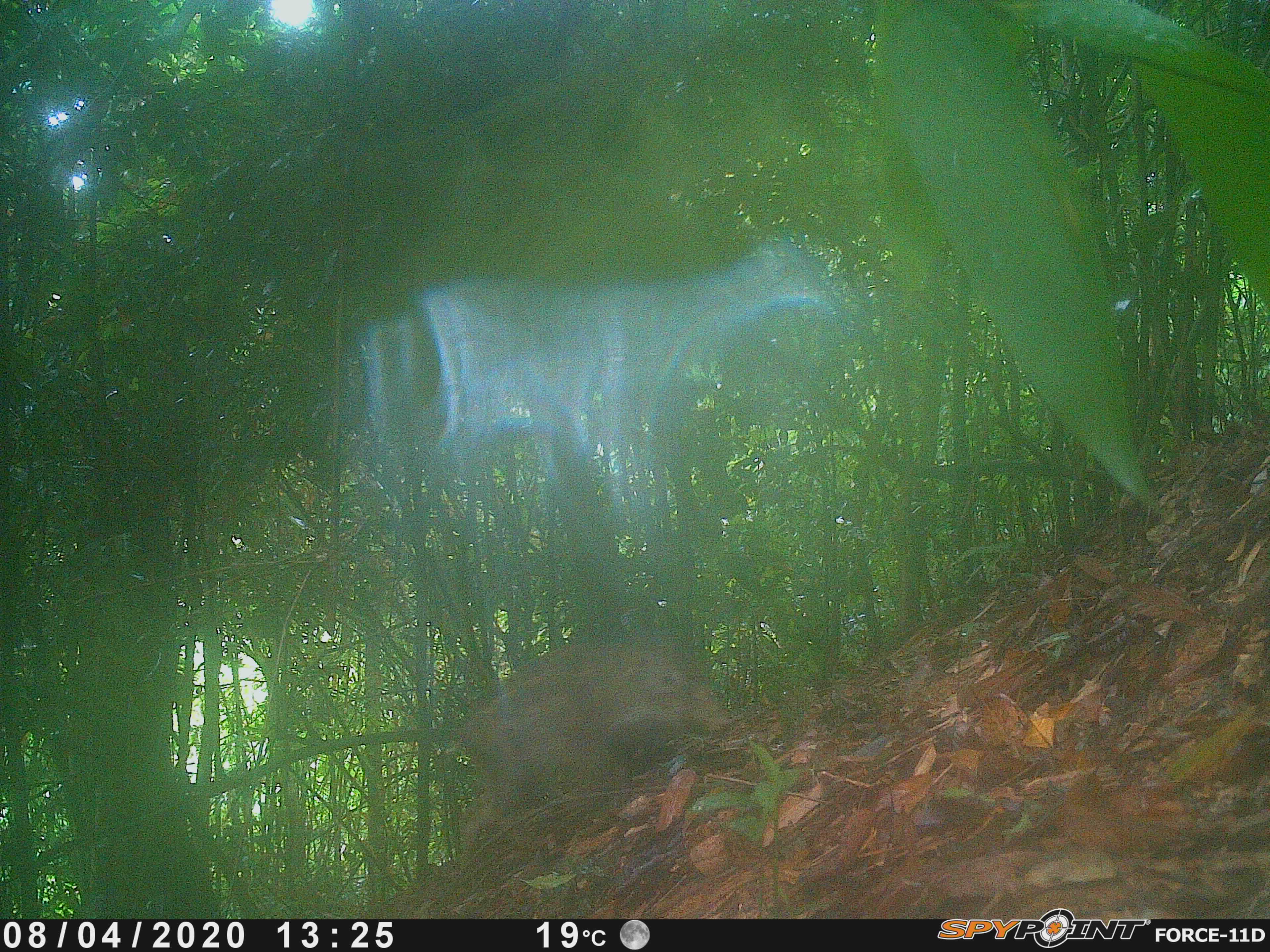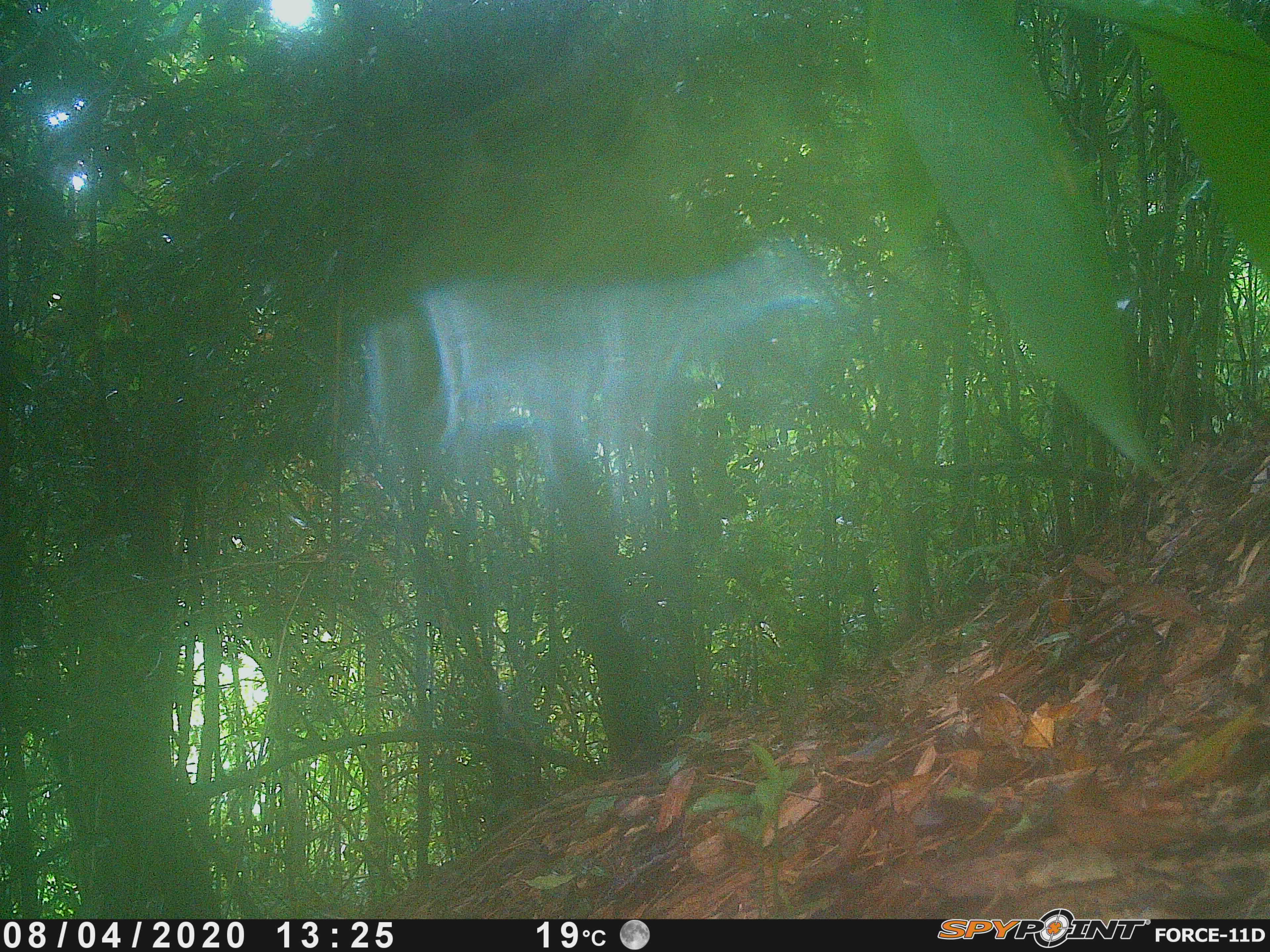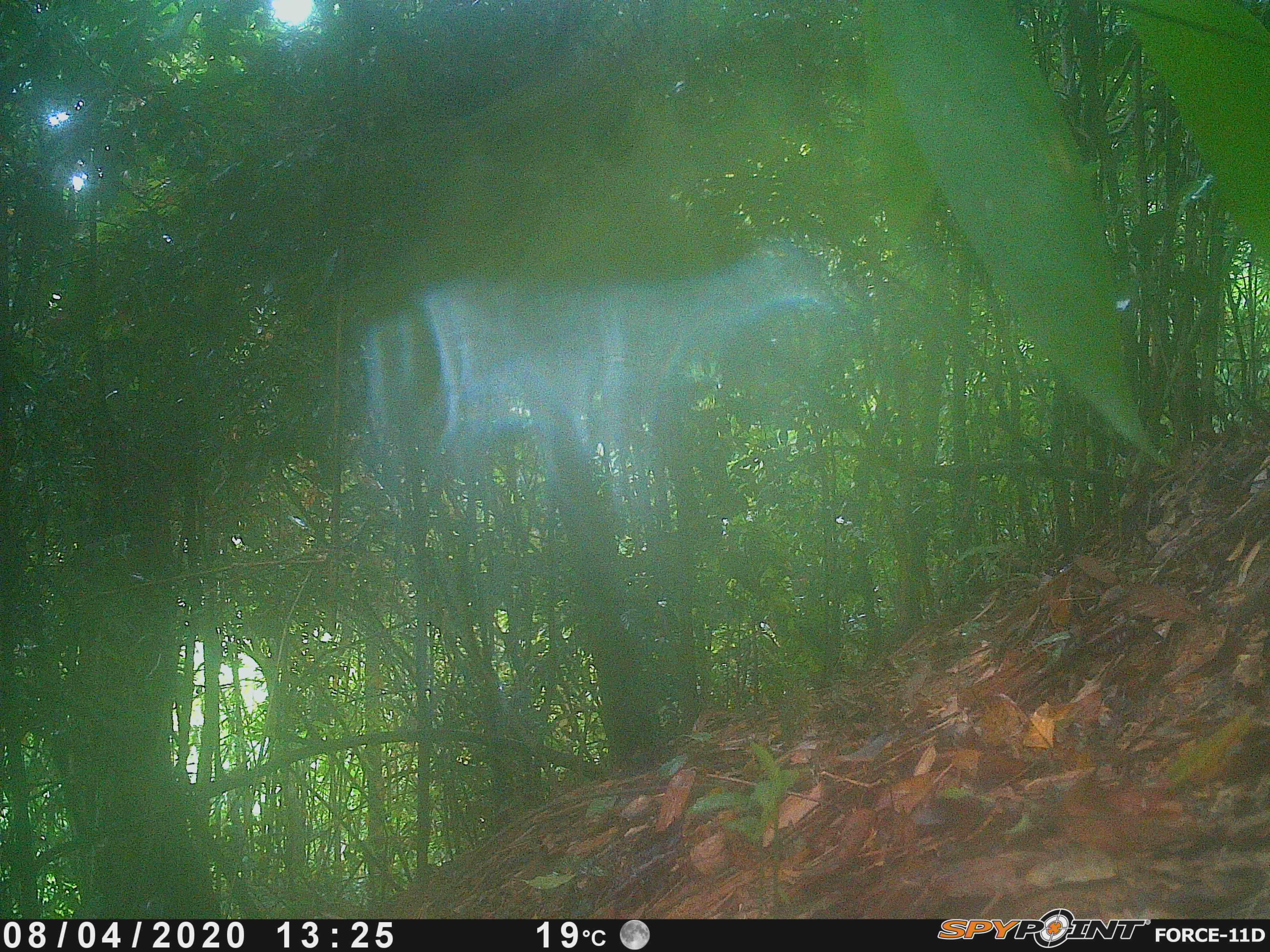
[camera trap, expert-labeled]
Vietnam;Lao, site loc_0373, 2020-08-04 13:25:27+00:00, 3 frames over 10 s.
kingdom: Animalia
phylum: Chordata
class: Mammalia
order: Artiodactyla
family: Suidae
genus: Sus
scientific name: Sus scrofa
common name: eurasian wild pig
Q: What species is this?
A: Eurasian wild pig (Sus scrofa).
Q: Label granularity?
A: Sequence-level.